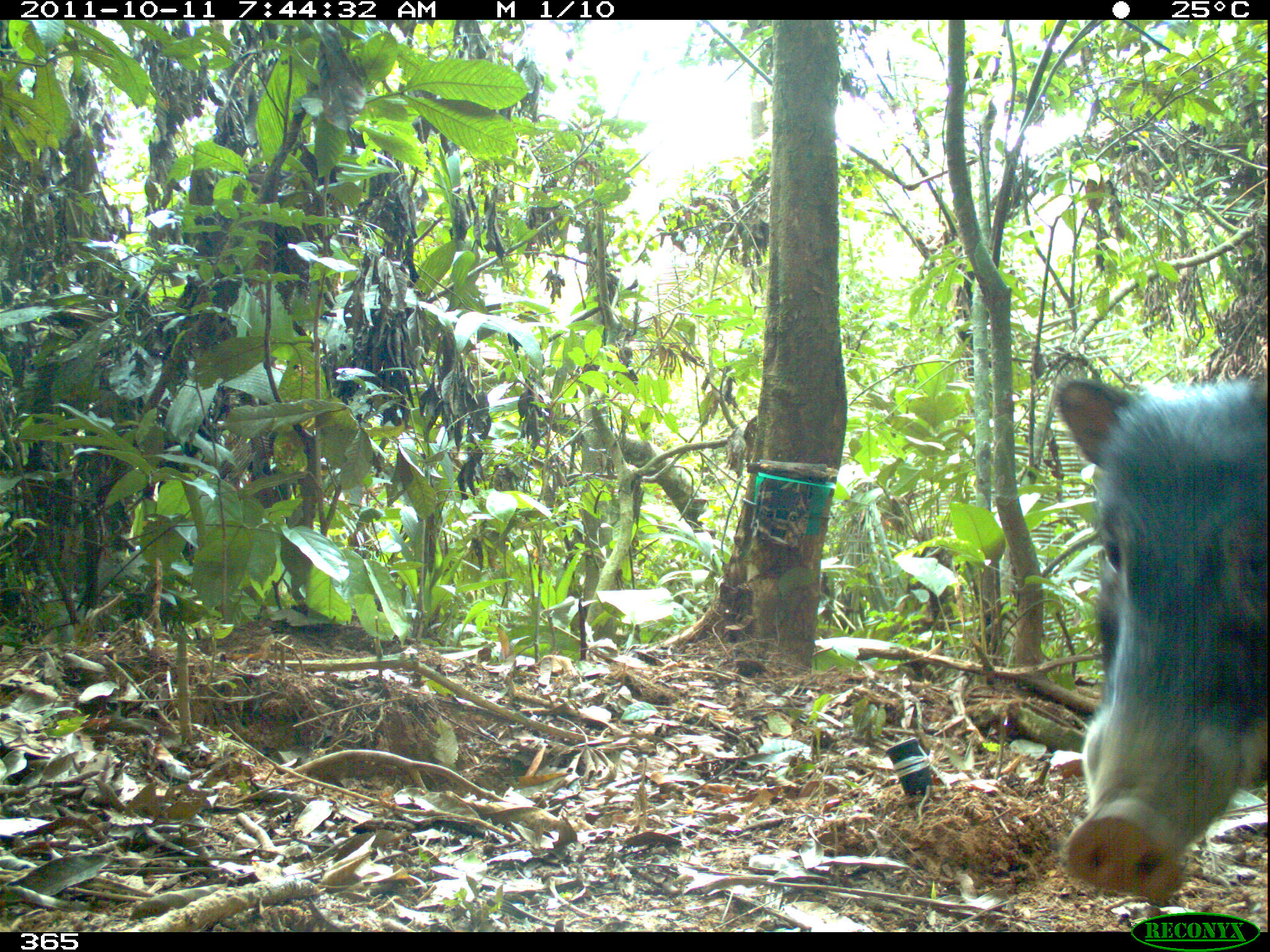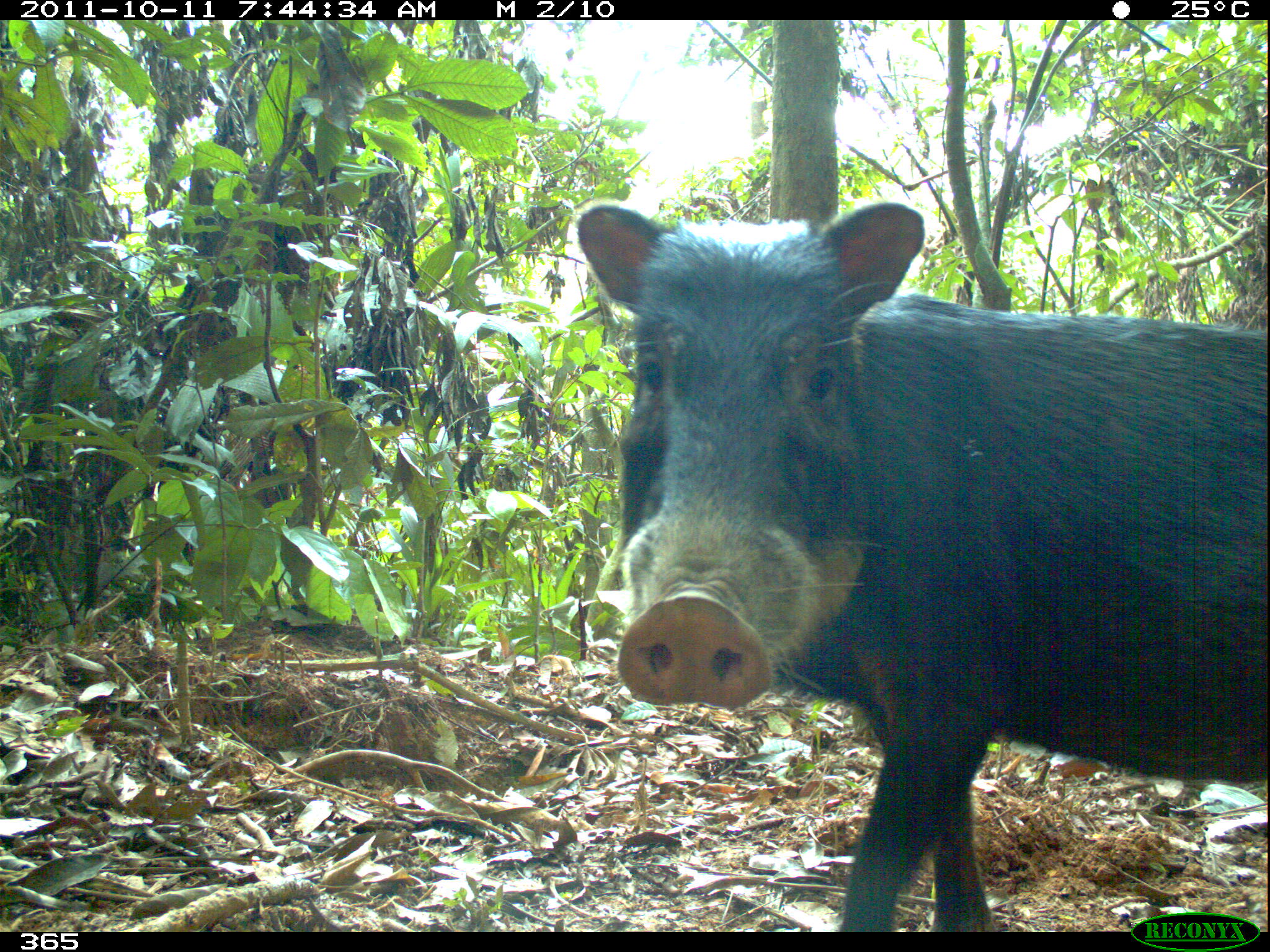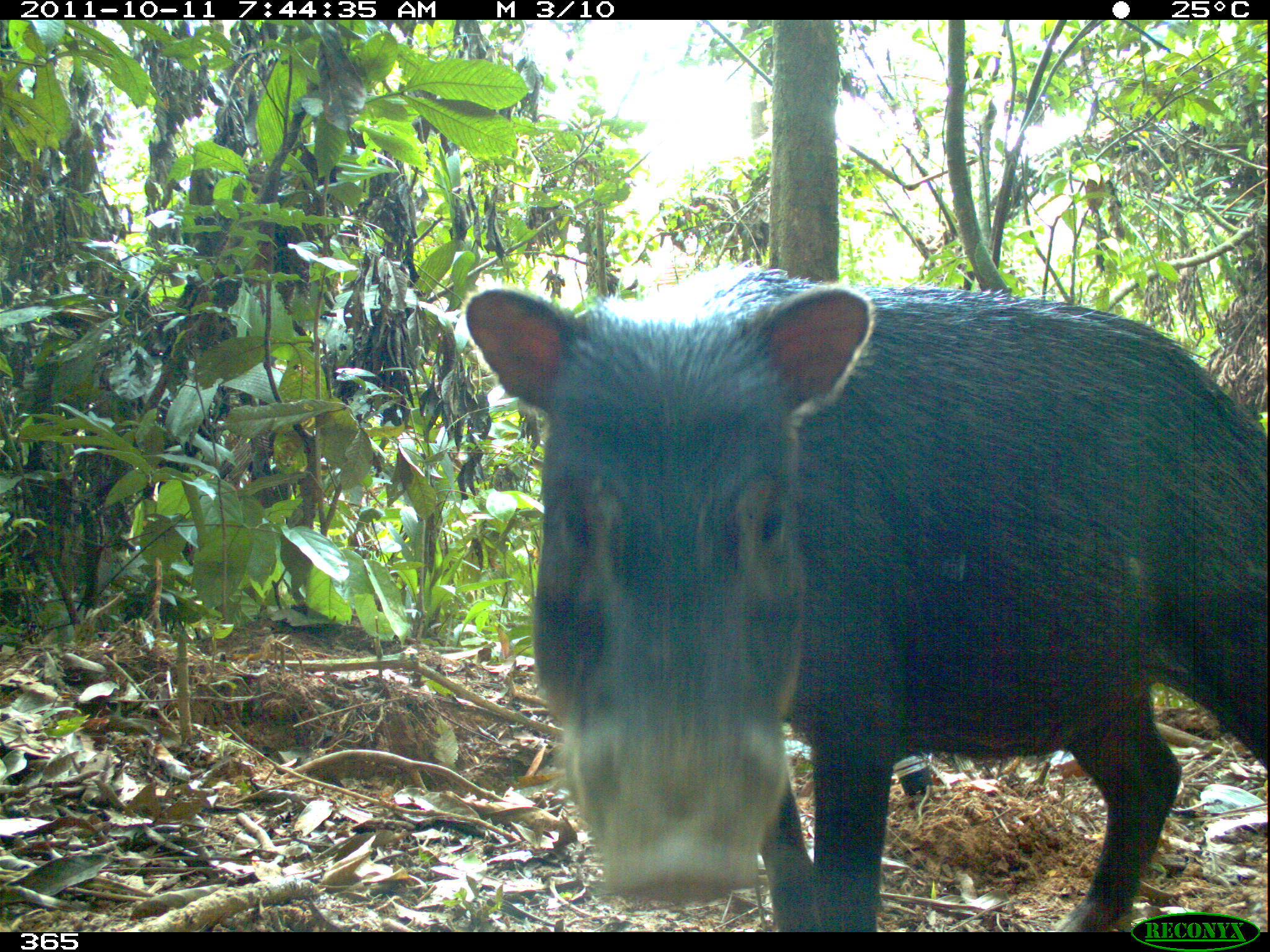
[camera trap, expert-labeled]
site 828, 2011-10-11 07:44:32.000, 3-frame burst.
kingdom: Animalia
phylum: Chordata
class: Mammalia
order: Artiodactyla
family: Tayassuidae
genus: Tayassu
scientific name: Tayassu pecari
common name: white-lipped peccary